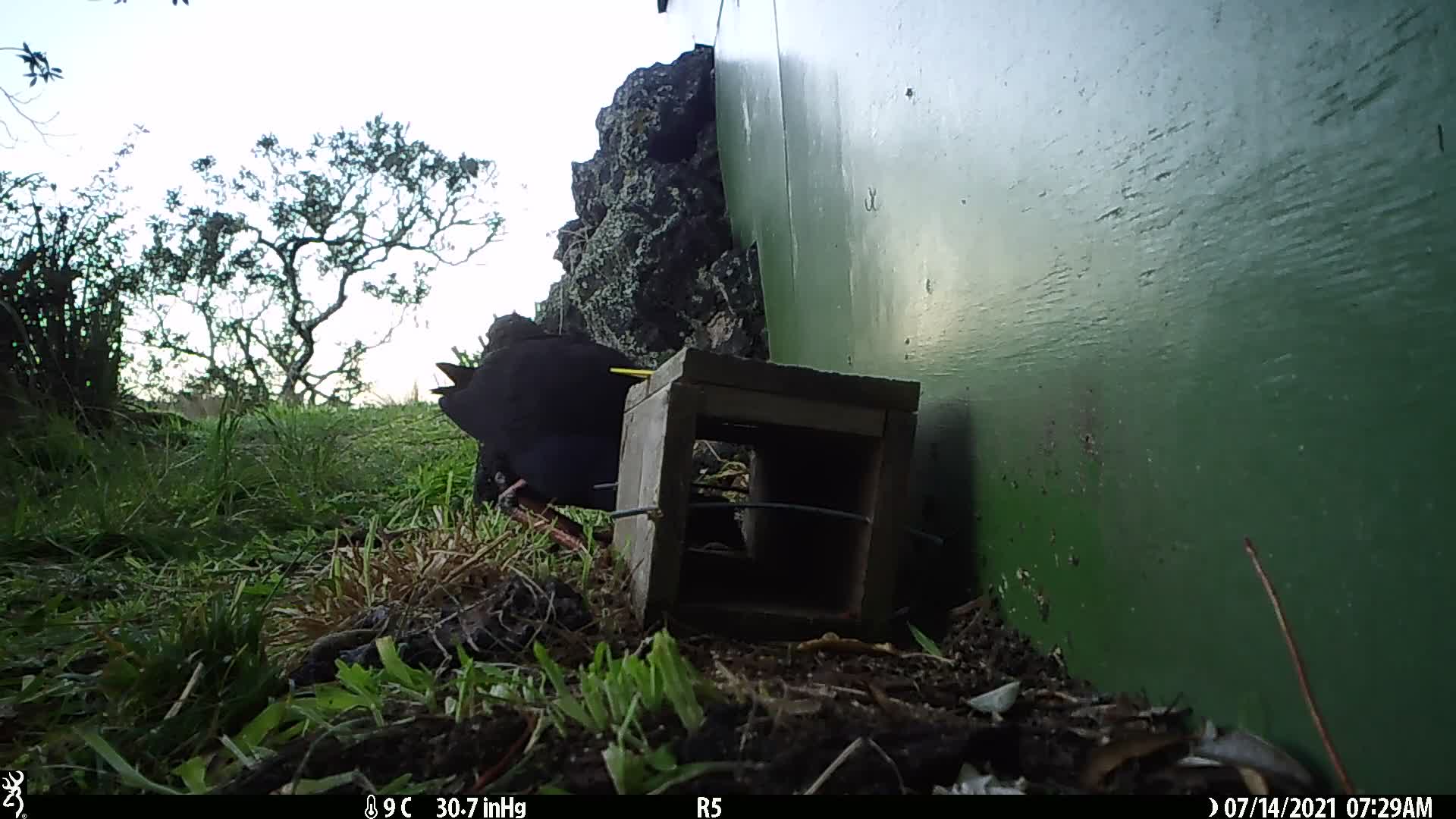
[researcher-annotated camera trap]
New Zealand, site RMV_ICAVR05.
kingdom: Animalia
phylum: Chordata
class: Aves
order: Gruiformes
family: Rallidae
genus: Porphyrio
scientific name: Porphyrio melanotus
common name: australasian swamphen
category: pukeko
Pukeko (australasian swamphen) (Porphyrio melanotus).